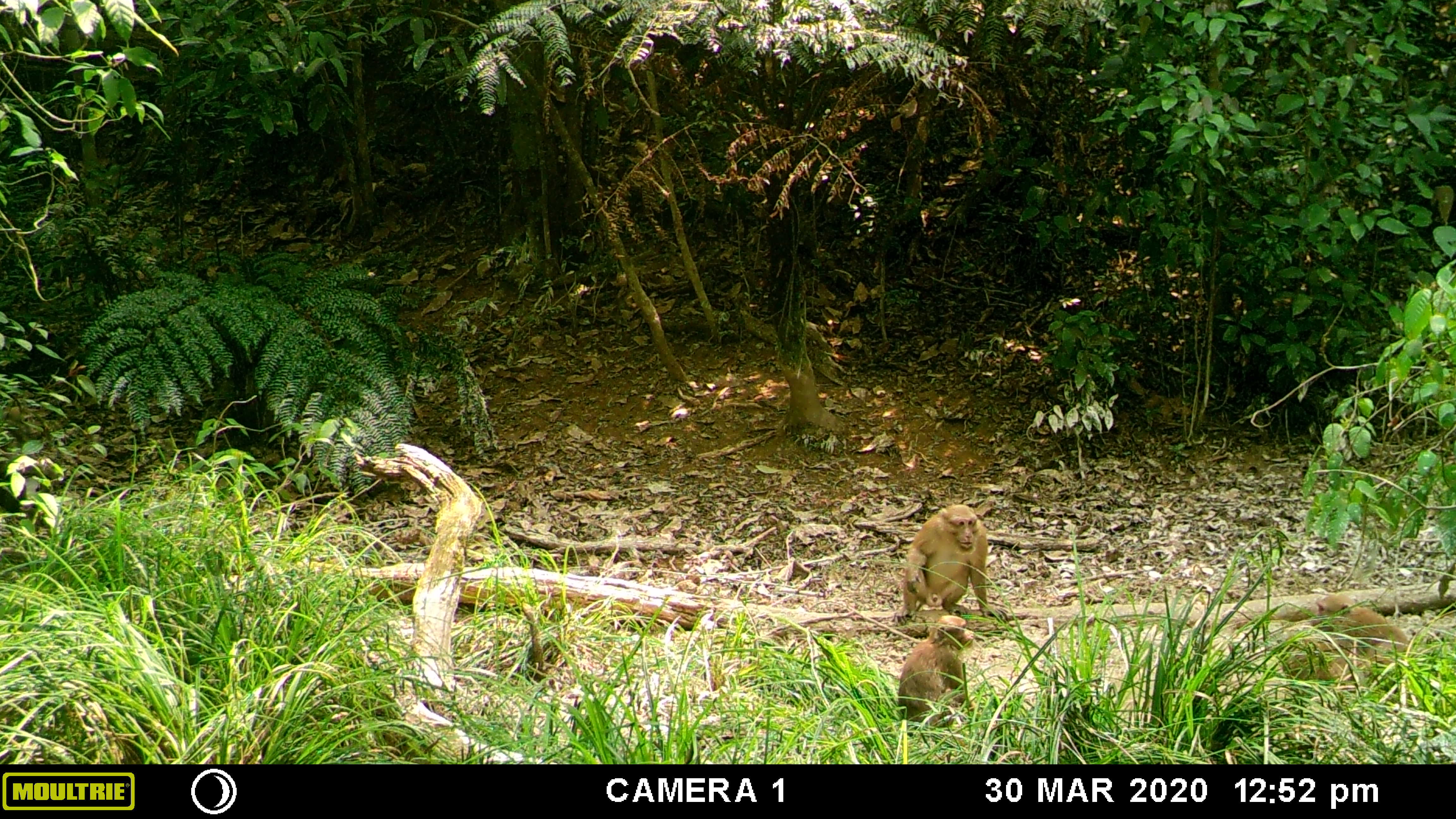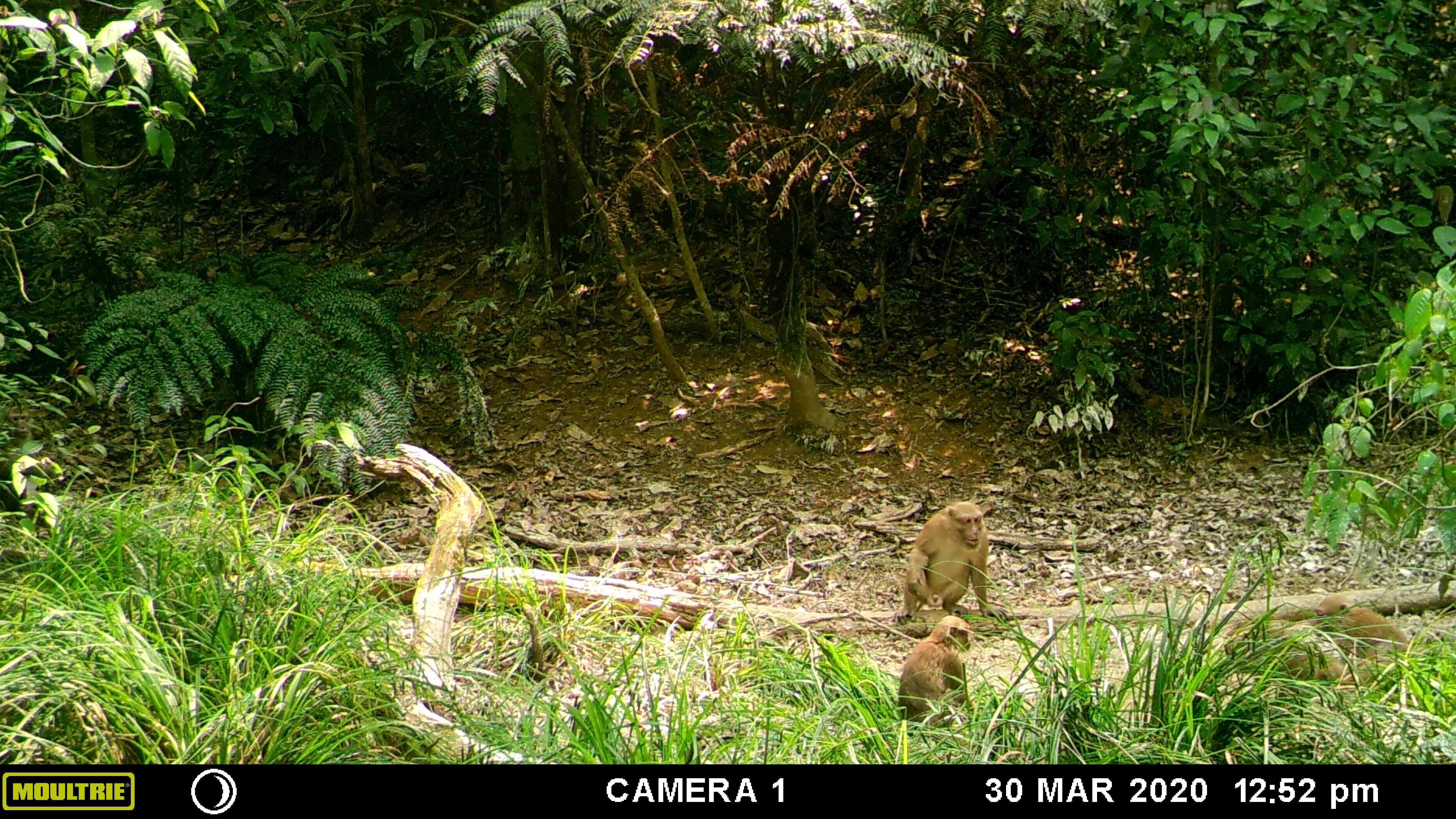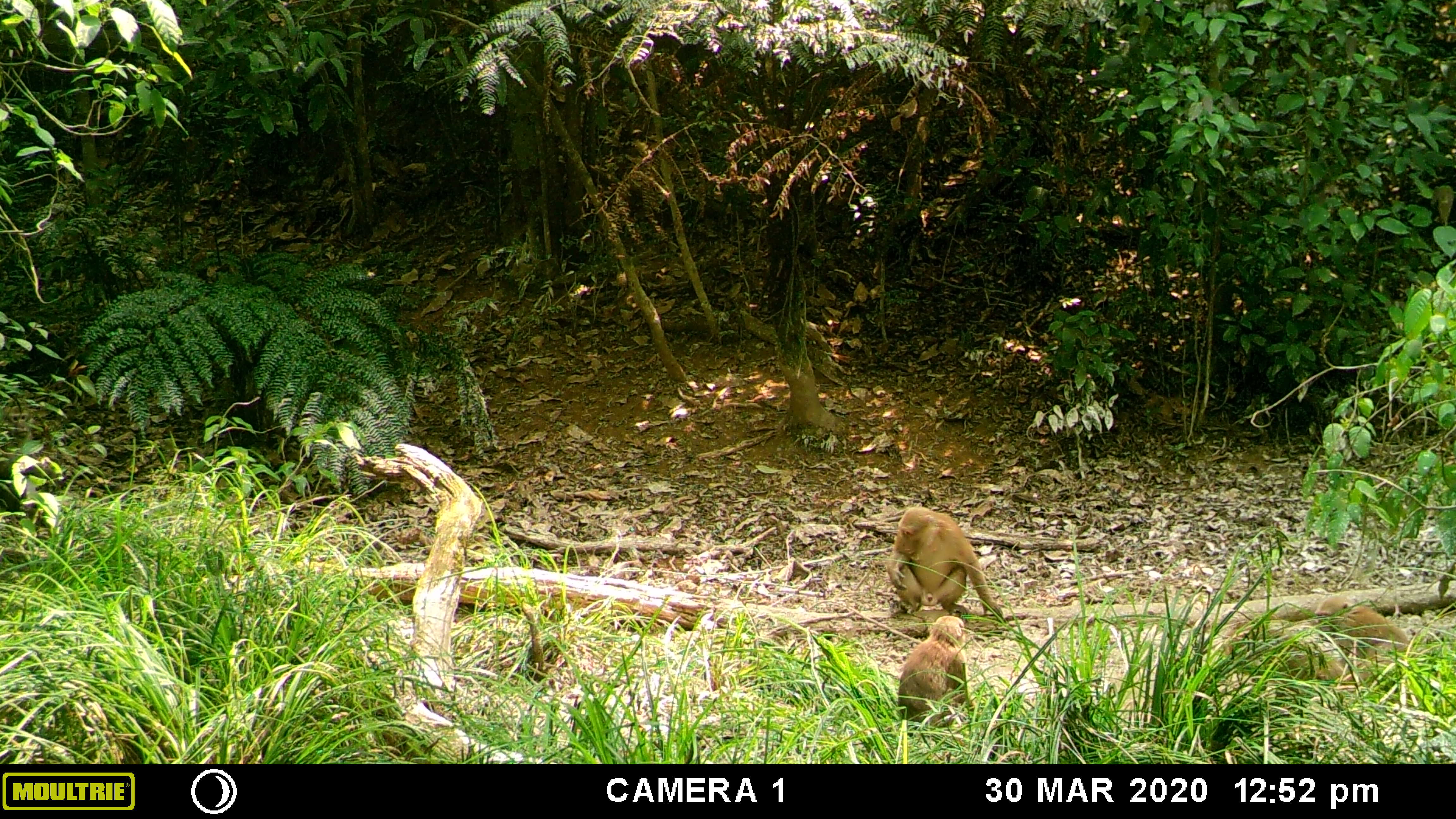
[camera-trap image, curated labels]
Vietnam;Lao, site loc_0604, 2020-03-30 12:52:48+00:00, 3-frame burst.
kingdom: Animalia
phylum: Chordata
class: Mammalia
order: Primates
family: Cercopithecidae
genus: Macaca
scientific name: Macaca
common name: macaques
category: assam or rhesus macaque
Assam or rhesus macaque (macaques) (Macaca). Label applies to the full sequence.